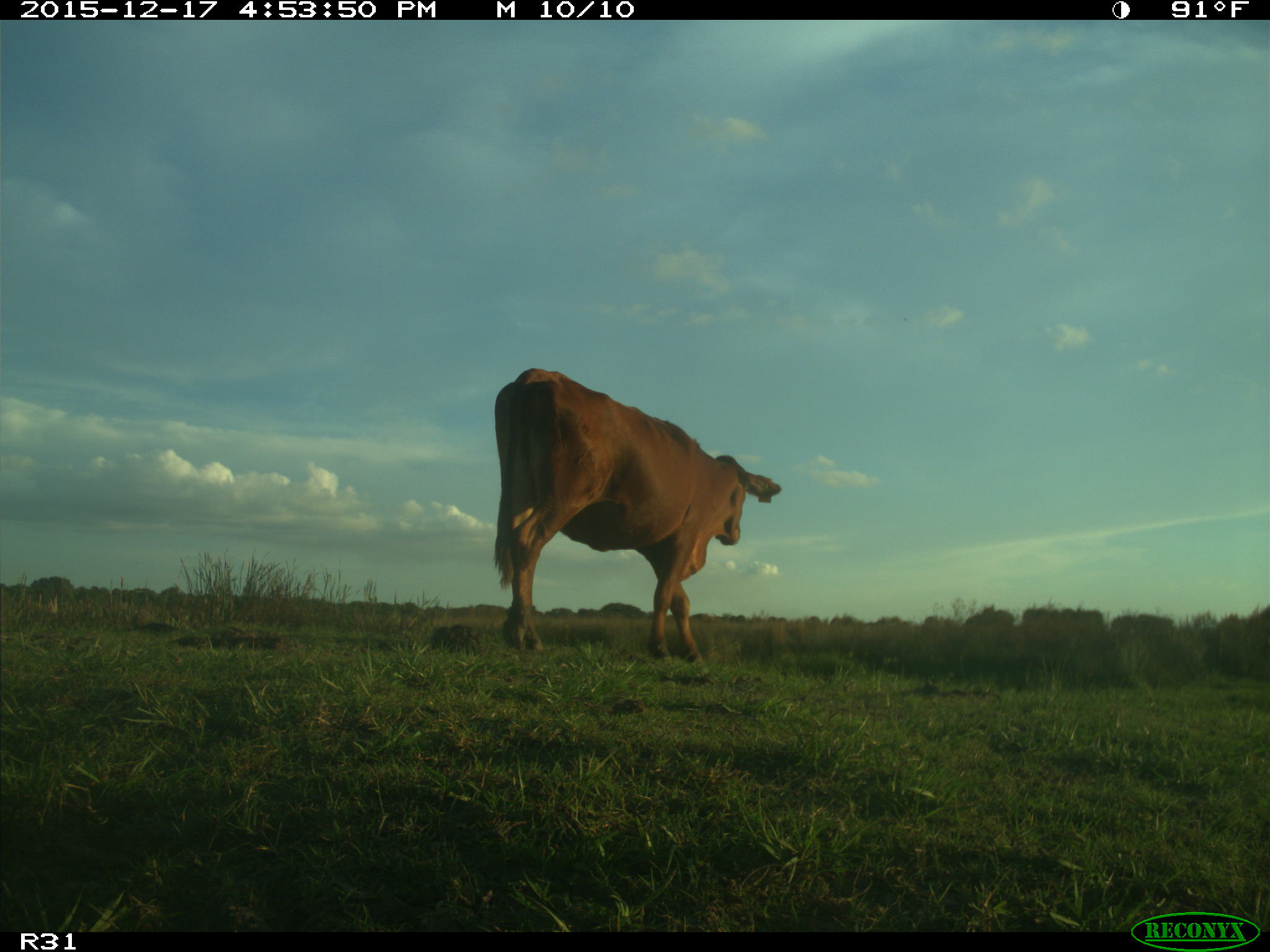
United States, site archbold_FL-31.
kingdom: Animalia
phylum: Chordata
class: Mammalia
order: Artiodactyla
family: Bovidae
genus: Bos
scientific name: Bos taurus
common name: domestic cow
Bos taurus (domestic cow).